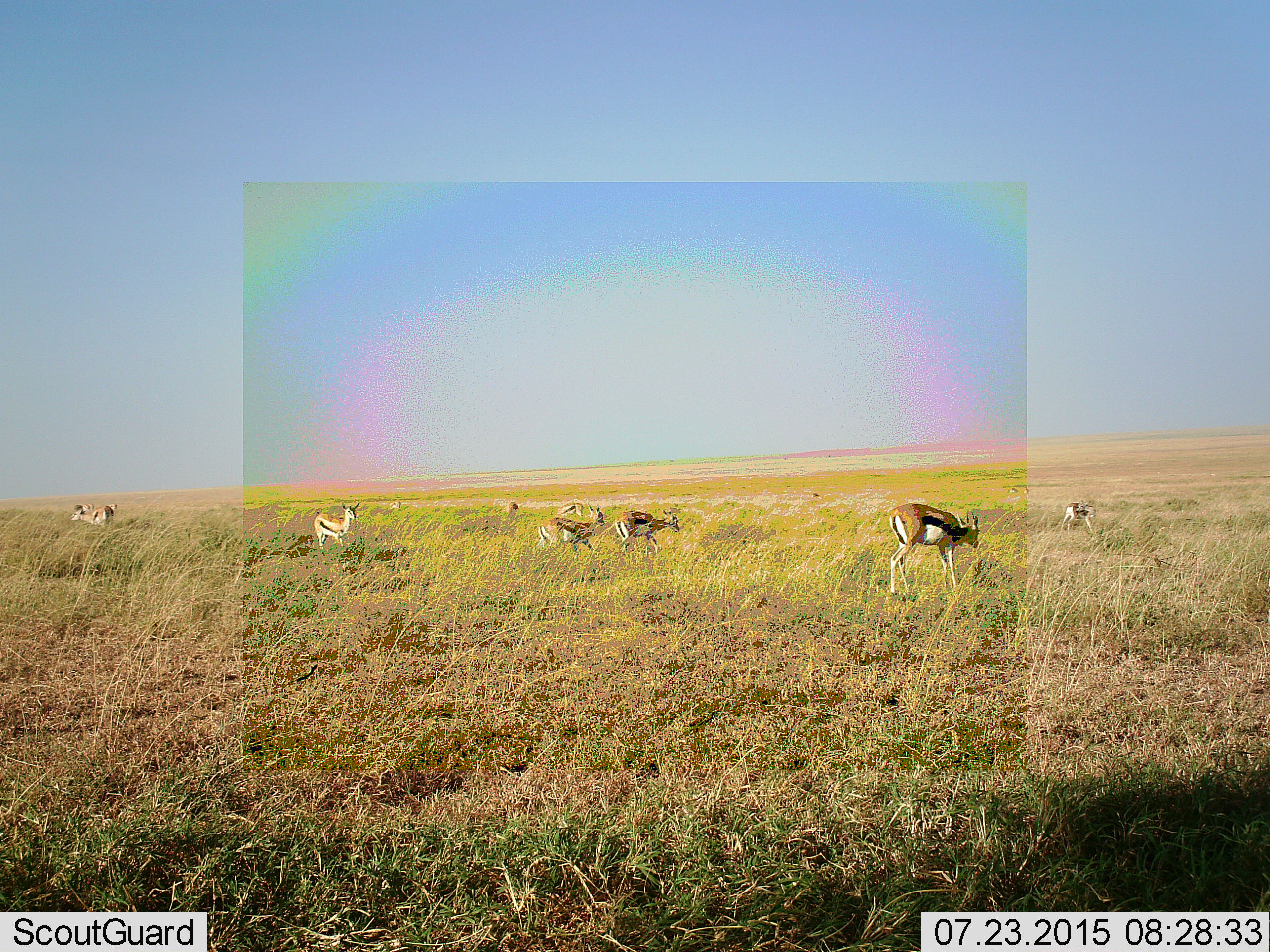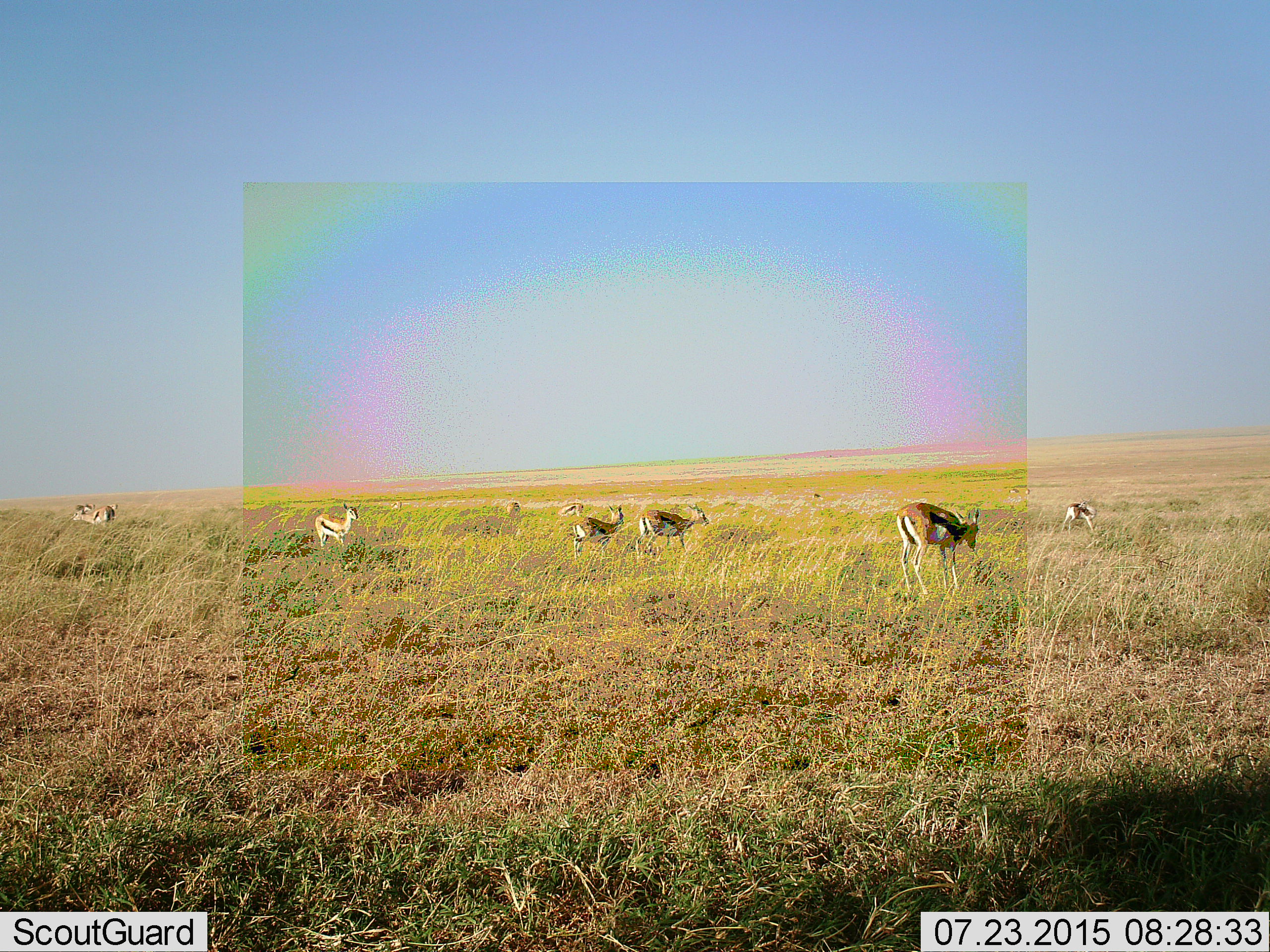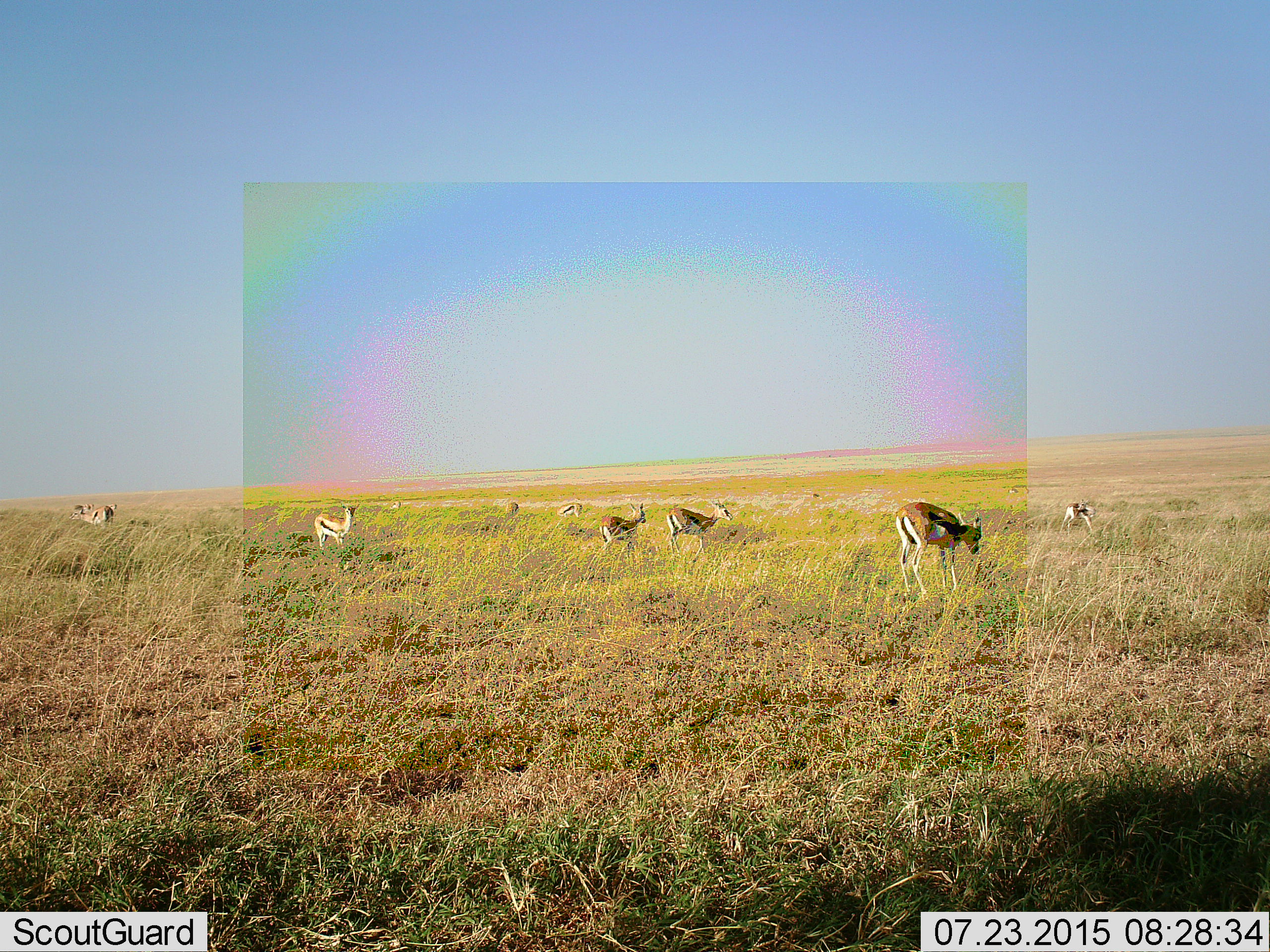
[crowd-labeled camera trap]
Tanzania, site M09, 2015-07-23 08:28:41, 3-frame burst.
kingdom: Animalia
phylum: Chordata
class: Mammalia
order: Artiodactyla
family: Bovidae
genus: Eudorcas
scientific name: Eudorcas thomsonii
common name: thomson's gazelle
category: gazellethomsons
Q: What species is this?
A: Gazellethomsons (thomson's gazelle) (Eudorcas thomsonii).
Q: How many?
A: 10.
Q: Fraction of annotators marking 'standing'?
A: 80%.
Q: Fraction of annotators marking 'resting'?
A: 0%.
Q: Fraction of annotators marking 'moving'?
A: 90%.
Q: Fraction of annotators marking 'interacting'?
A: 0%.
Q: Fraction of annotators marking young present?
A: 10%.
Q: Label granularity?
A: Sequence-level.